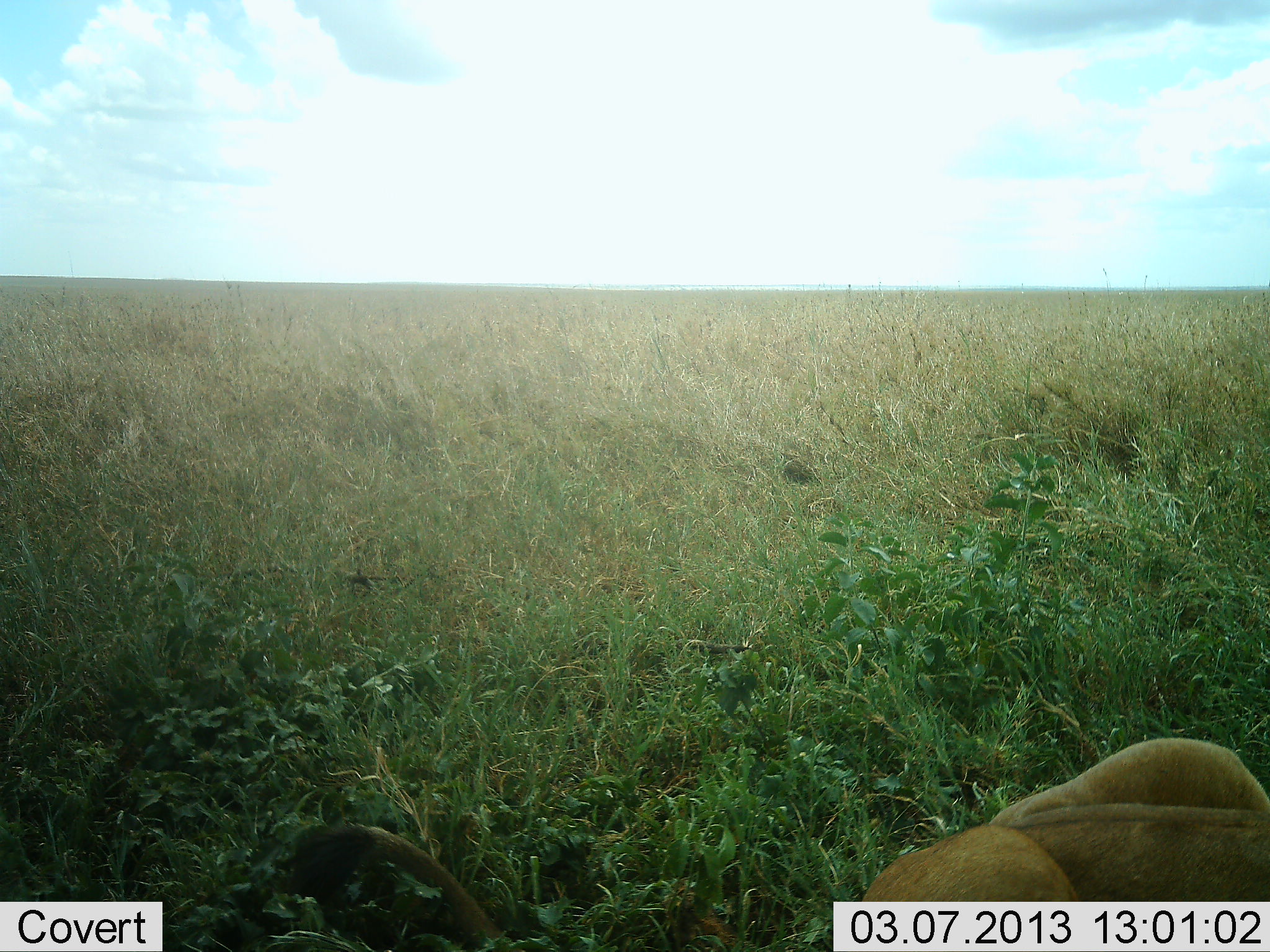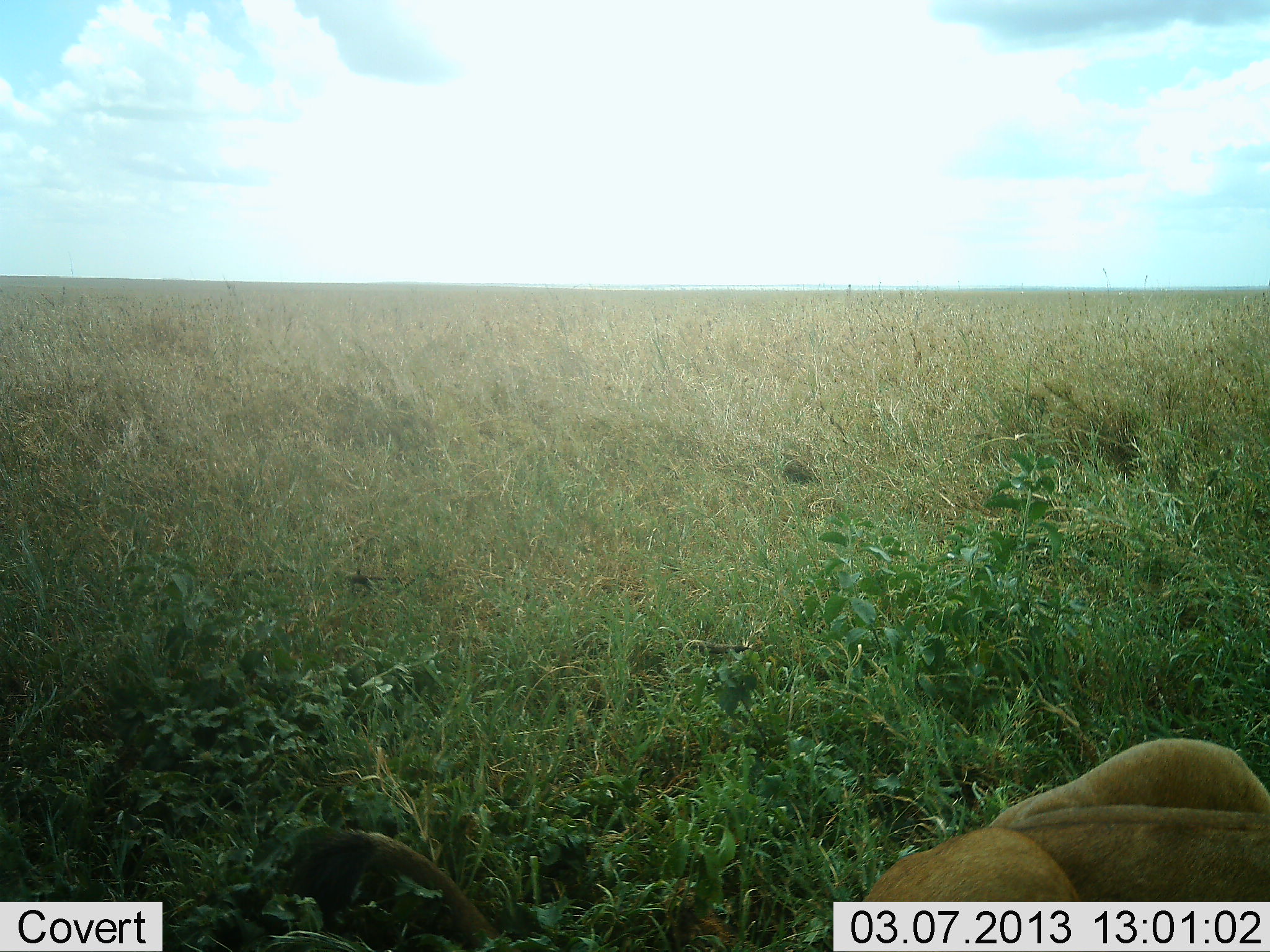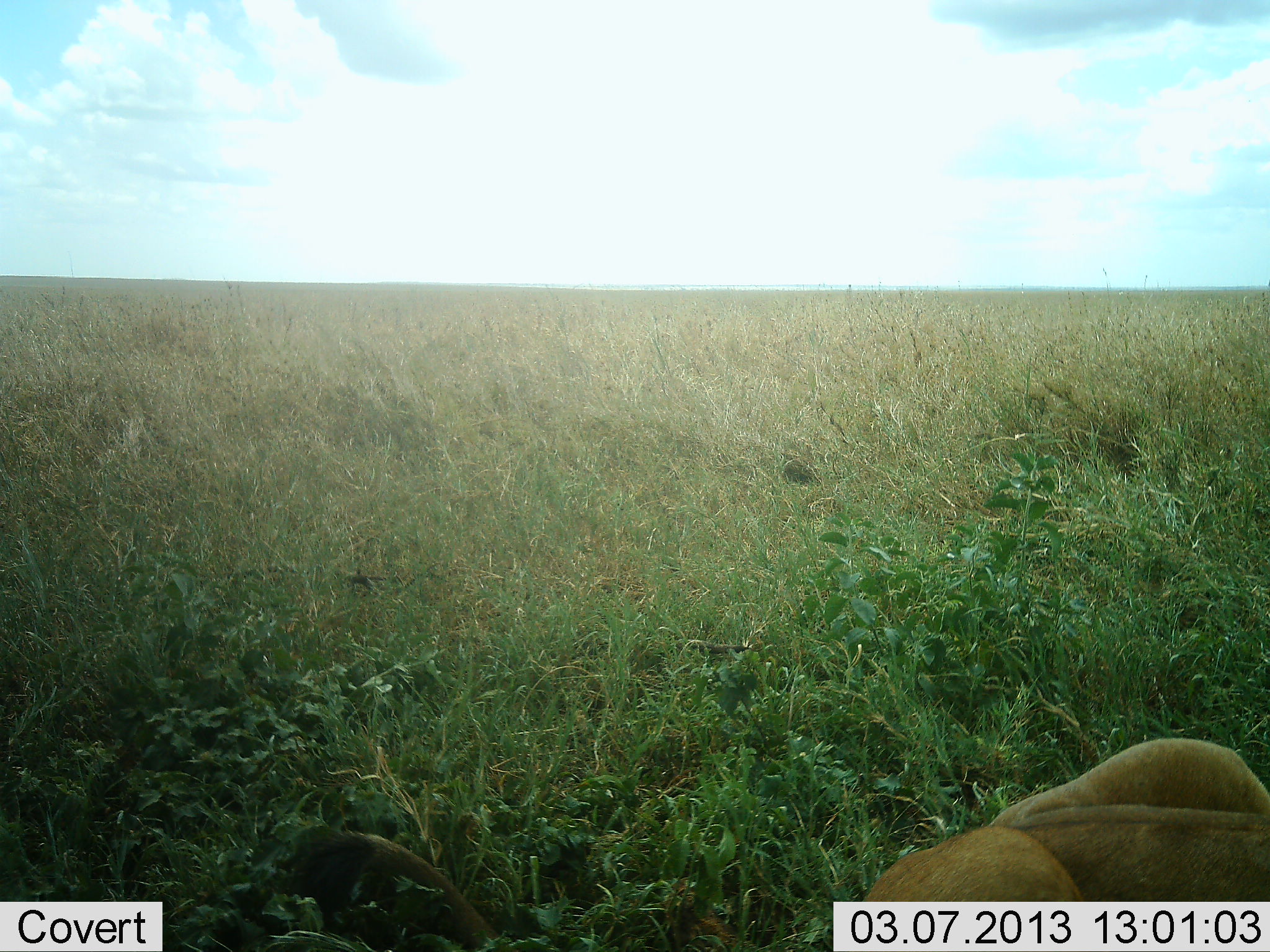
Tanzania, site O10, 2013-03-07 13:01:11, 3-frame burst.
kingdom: Animalia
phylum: Chordata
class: Mammalia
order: Carnivora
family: Felidae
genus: Panthera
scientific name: Panthera leo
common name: lion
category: lionfemale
Lionfemale (lion) (Panthera leo), count 1. Behavior (volunteer vote fractions): standing 8%, resting 92%, moving 0%, interacting 0%. Young present (vote fraction): 0%. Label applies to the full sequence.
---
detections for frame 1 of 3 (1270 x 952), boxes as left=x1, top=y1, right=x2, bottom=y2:
animal: left=860, top=737, right=1270, bottom=952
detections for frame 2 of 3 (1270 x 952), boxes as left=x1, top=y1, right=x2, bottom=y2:
animal: left=861, top=737, right=1270, bottom=952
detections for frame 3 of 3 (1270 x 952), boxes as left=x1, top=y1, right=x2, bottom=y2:
animal: left=859, top=733, right=1270, bottom=952